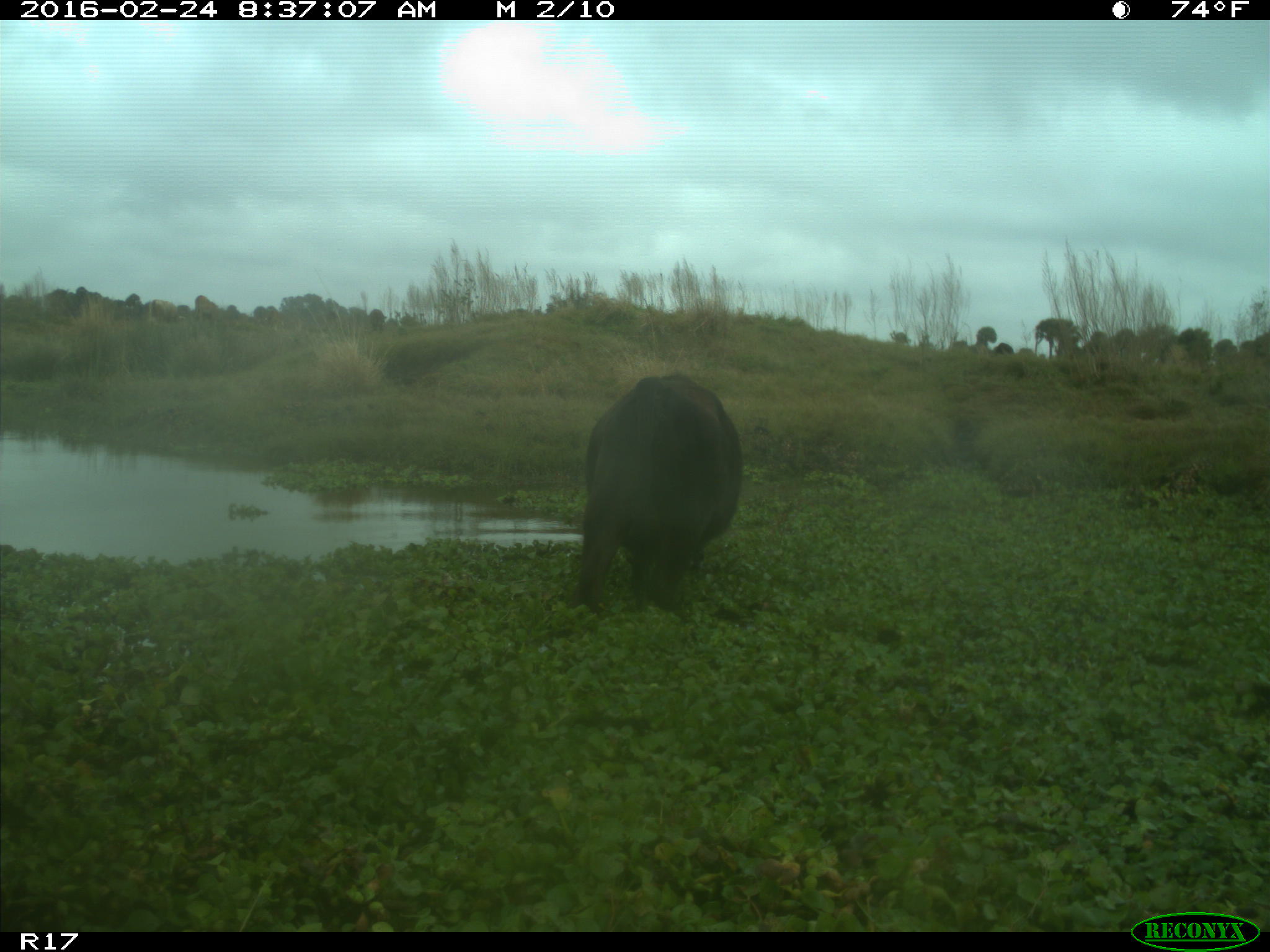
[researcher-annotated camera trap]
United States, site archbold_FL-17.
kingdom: Animalia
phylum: Chordata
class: Mammalia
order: Artiodactyla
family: Bovidae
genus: Bos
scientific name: Bos taurus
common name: domestic cow